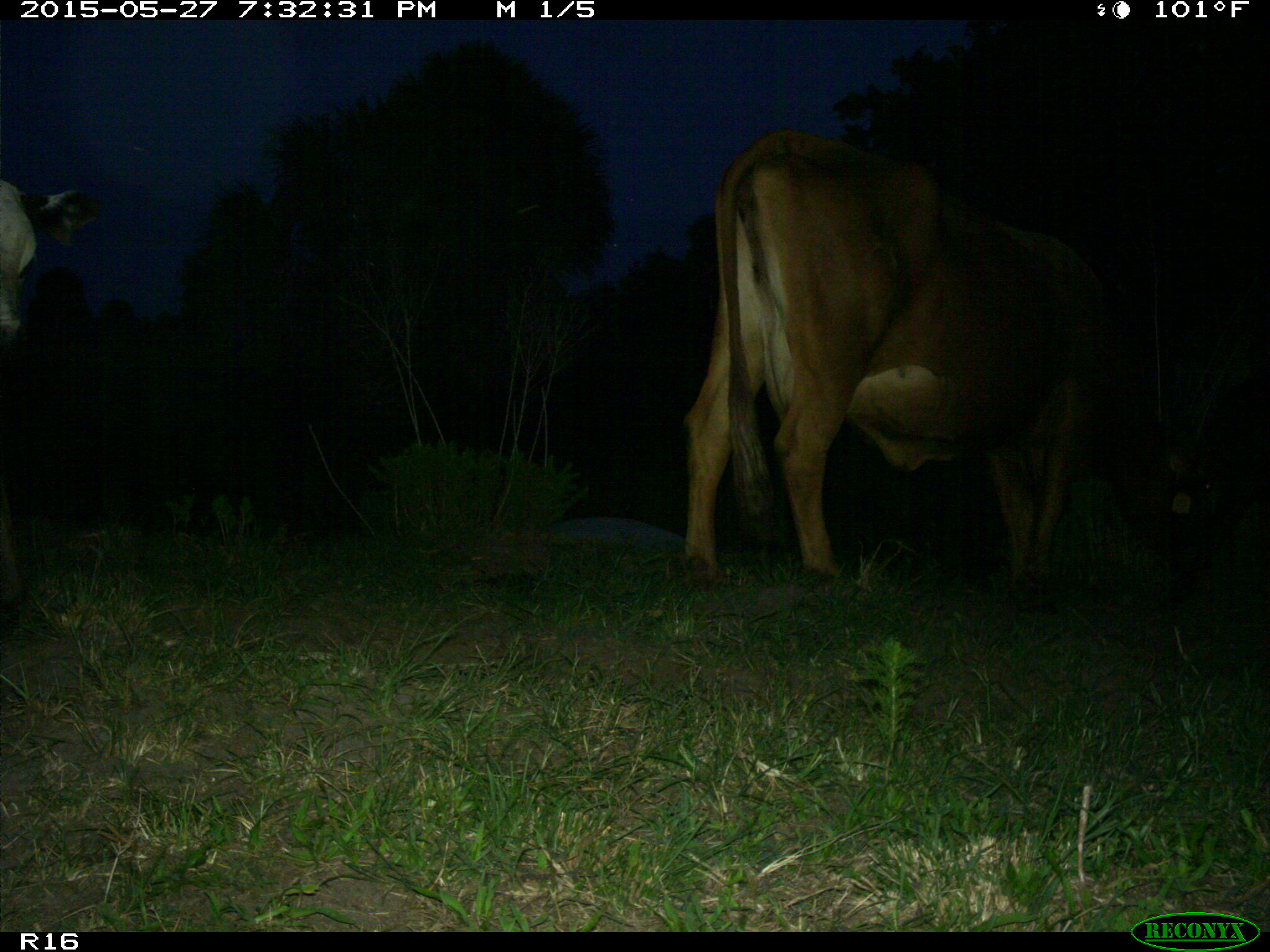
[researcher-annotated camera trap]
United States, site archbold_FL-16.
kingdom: Animalia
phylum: Chordata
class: Mammalia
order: Artiodactyla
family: Bovidae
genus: Bos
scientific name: Bos taurus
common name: domestic cow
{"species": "Bos taurus (domestic cow)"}